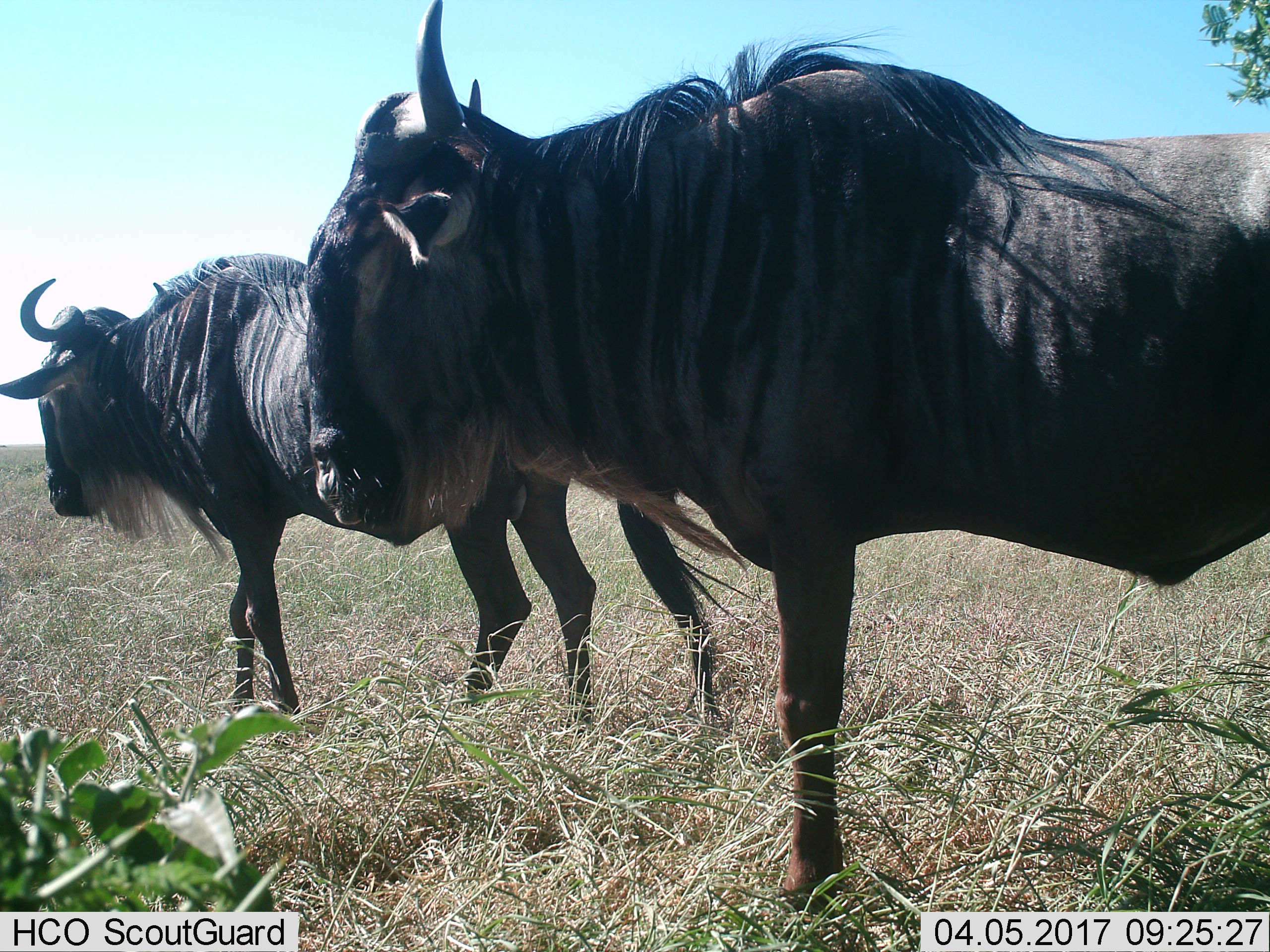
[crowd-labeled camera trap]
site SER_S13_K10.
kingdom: Animalia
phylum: Chordata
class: Mammalia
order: Artiodactyla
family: Bovidae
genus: Connochaetes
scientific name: Connochaetes taurinus taurinus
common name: blue wildebeest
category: wildebeestblue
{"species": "wildebeestblue (blue wildebeest) (Connochaetes taurinus taurinus)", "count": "2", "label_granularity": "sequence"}